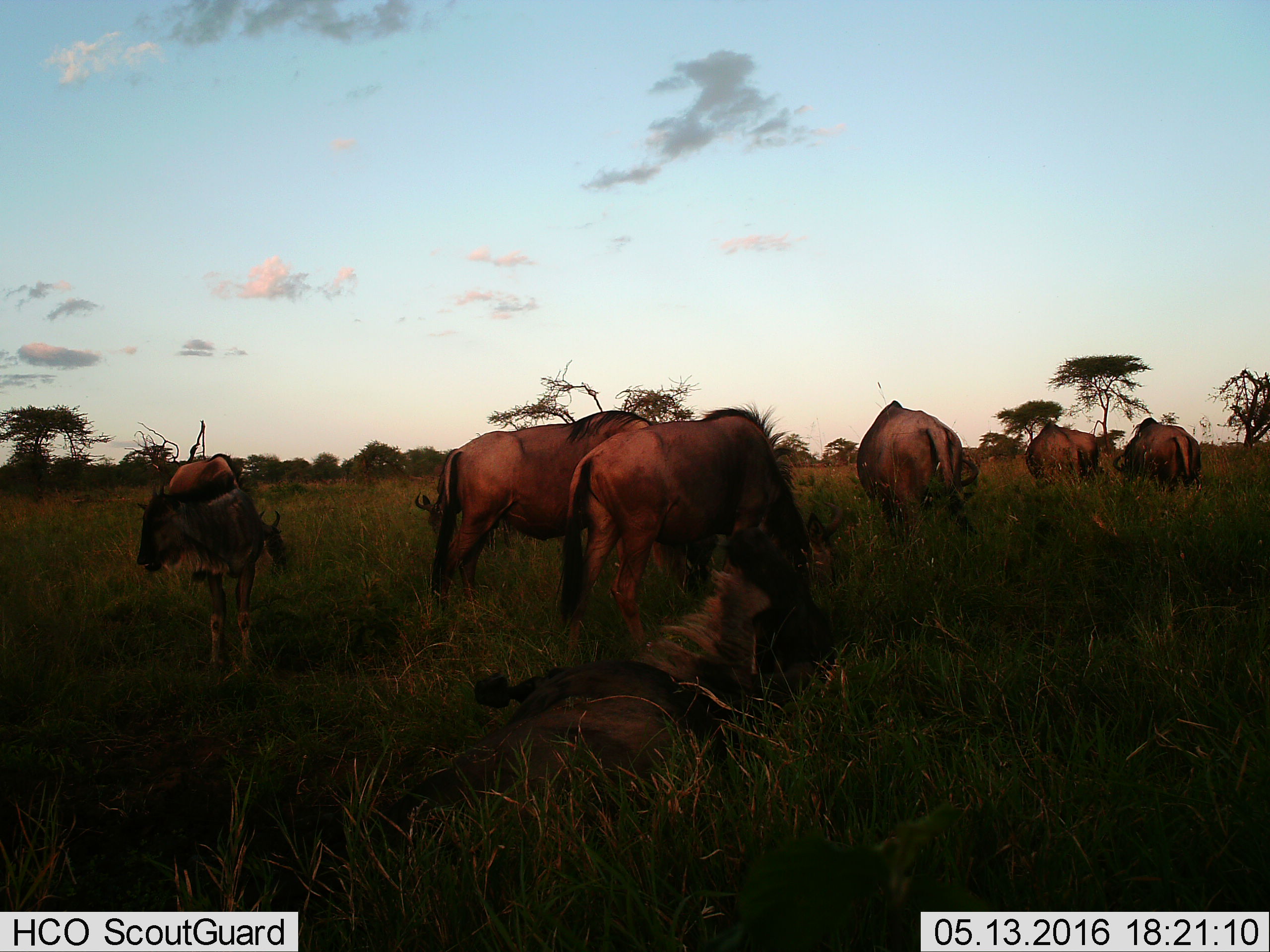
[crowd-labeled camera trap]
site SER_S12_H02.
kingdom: Animalia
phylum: Chordata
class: Mammalia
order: Artiodactyla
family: Bovidae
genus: Connochaetes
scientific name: Connochaetes taurinus taurinus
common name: blue wildebeest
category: wildebeestblue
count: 9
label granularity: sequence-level